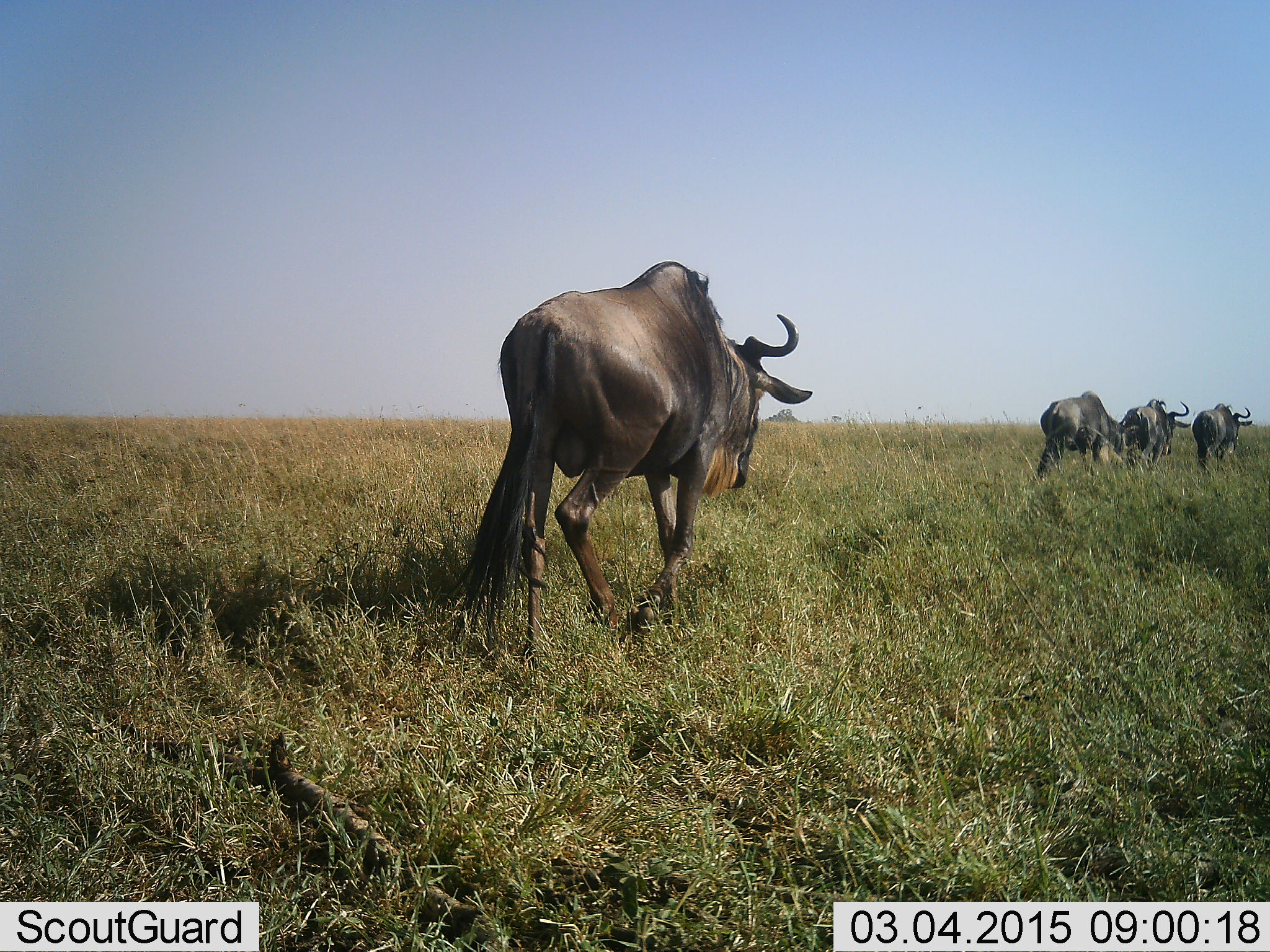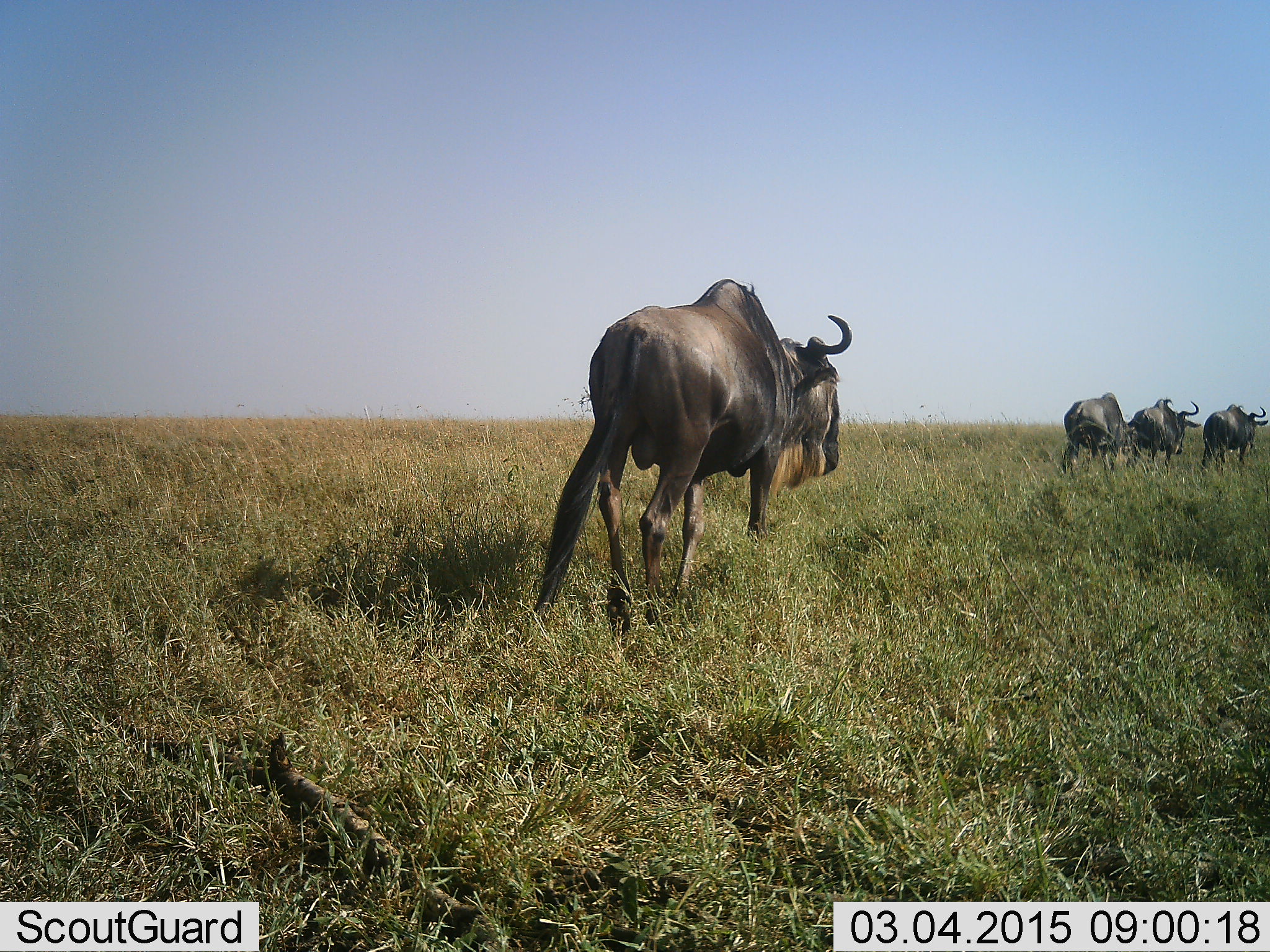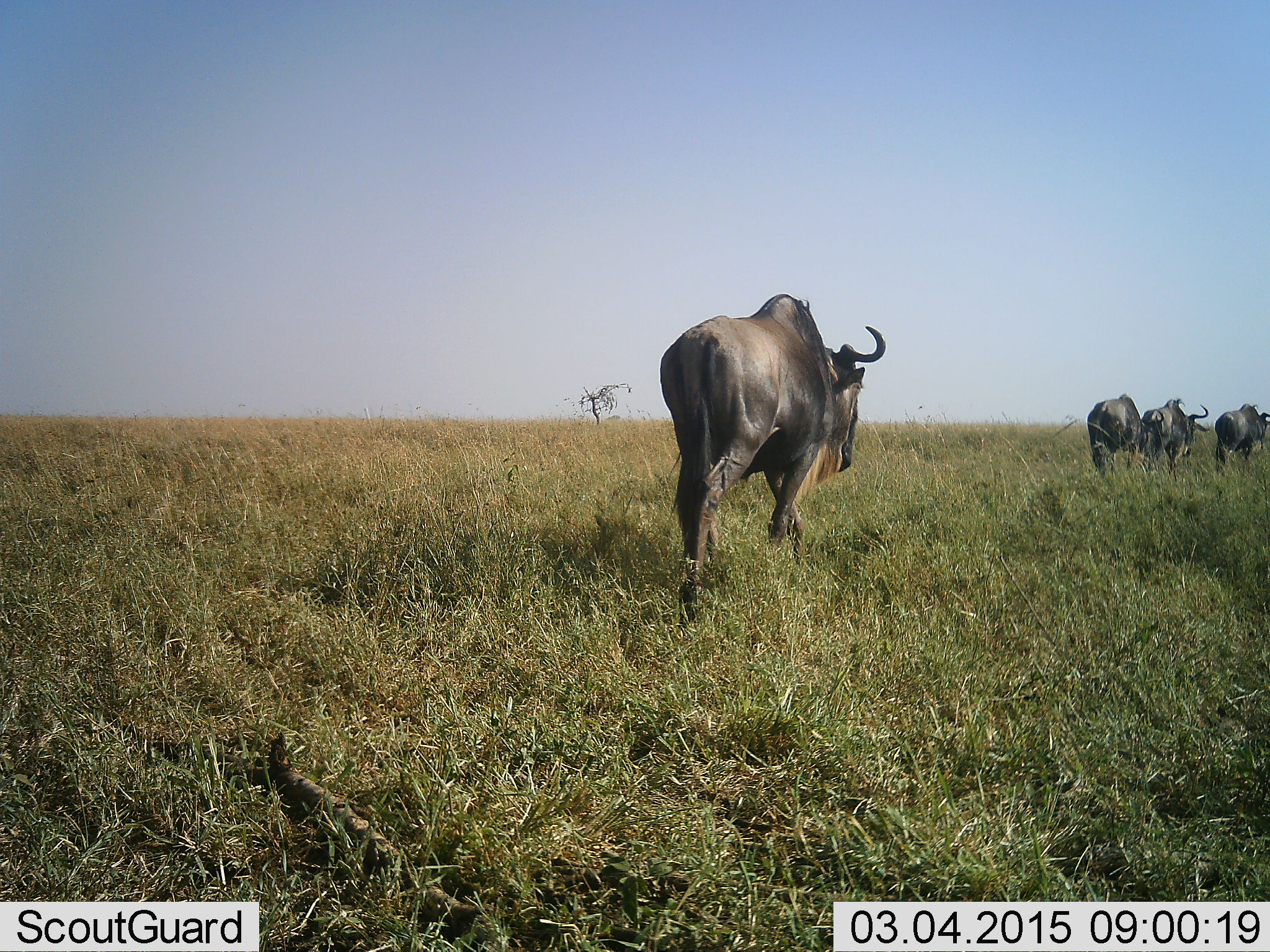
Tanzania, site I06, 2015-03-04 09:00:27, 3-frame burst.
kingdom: Animalia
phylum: Chordata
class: Mammalia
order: Artiodactyla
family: Bovidae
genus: Connochaetes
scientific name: Connochaetes taurinus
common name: blue wildebeest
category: wildebeest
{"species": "wildebeest (blue wildebeest) (Connochaetes taurinus)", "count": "4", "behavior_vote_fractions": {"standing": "20%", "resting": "0%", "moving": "100%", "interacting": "0%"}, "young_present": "0%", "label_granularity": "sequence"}